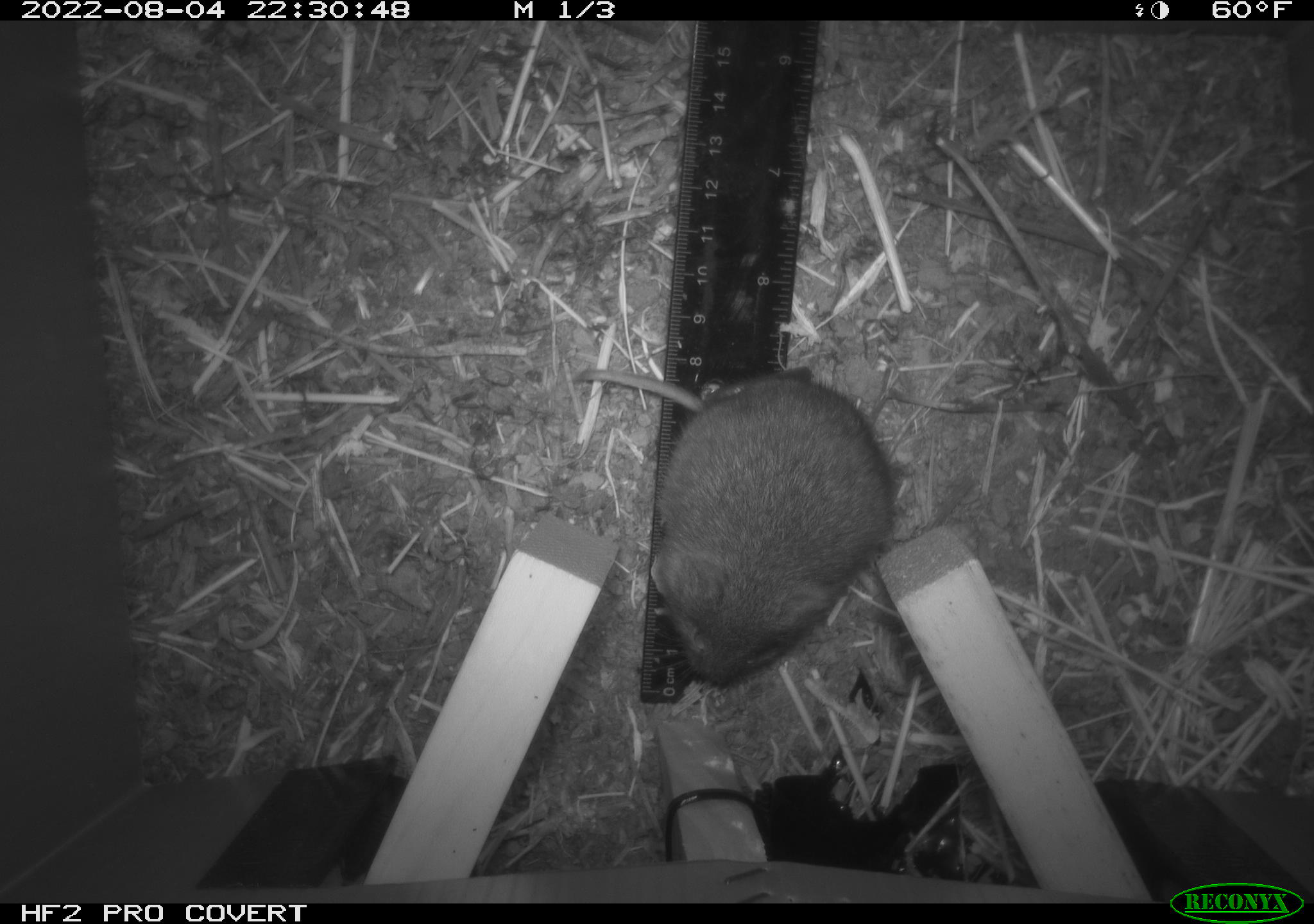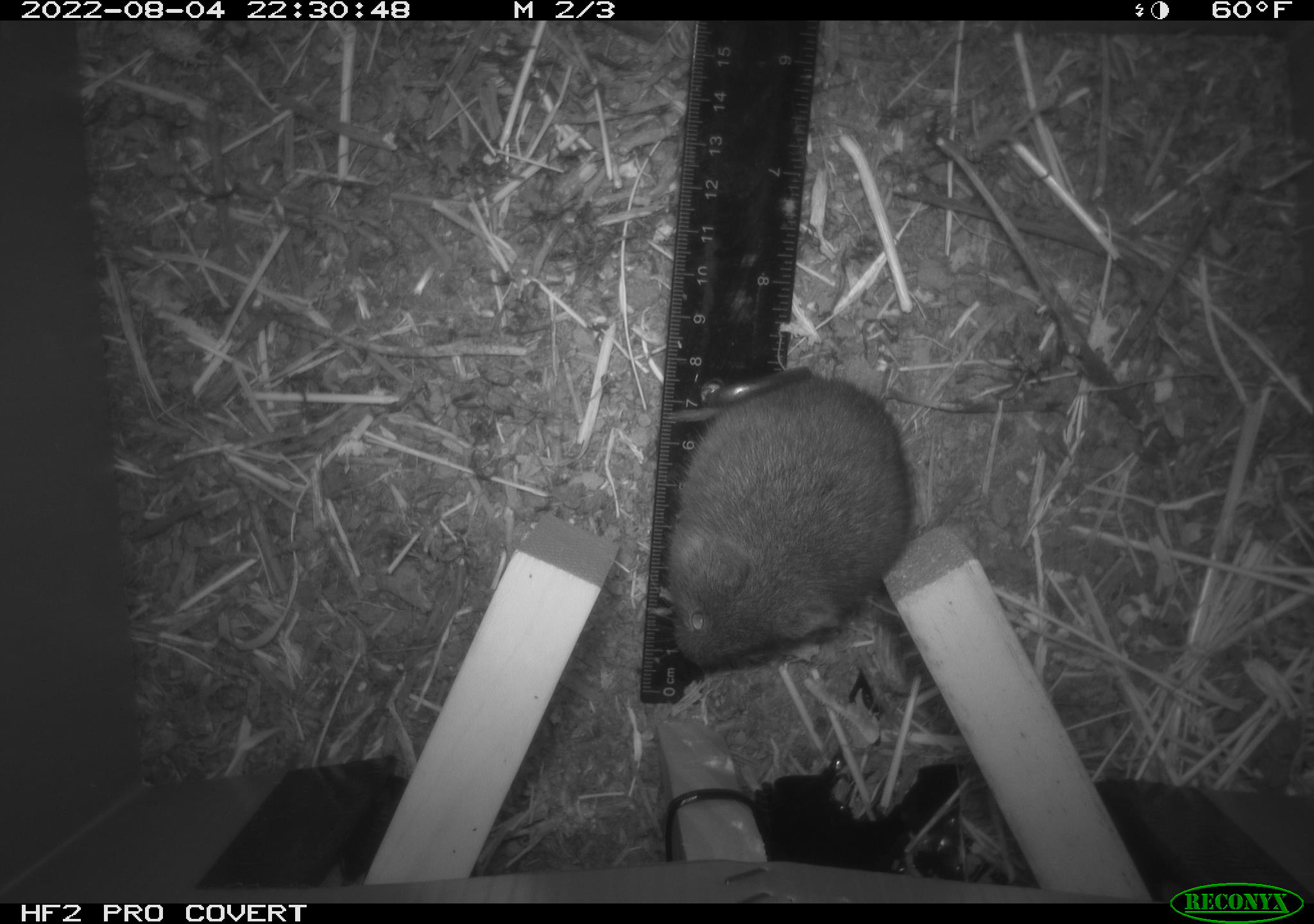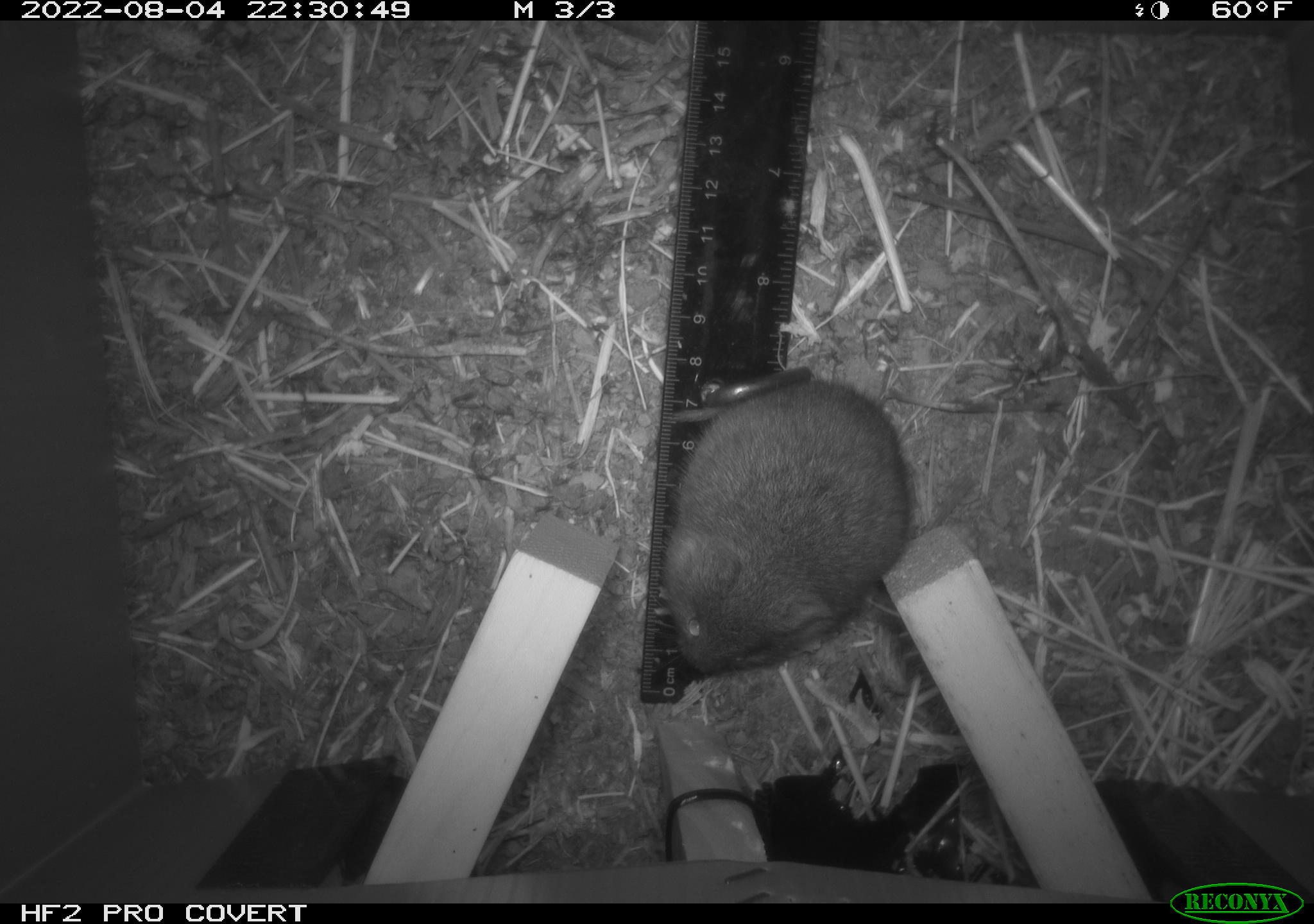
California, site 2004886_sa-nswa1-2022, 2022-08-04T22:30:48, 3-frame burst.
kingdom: Animalia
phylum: Chordata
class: Mammalia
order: Rodentia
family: Cricetidae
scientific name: Cricetidae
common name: hamsters, voles, lemmings, and allies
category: cricetidae family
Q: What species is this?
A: Cricetidae family (hamsters, voles, lemmings, and allies) (Cricetidae).